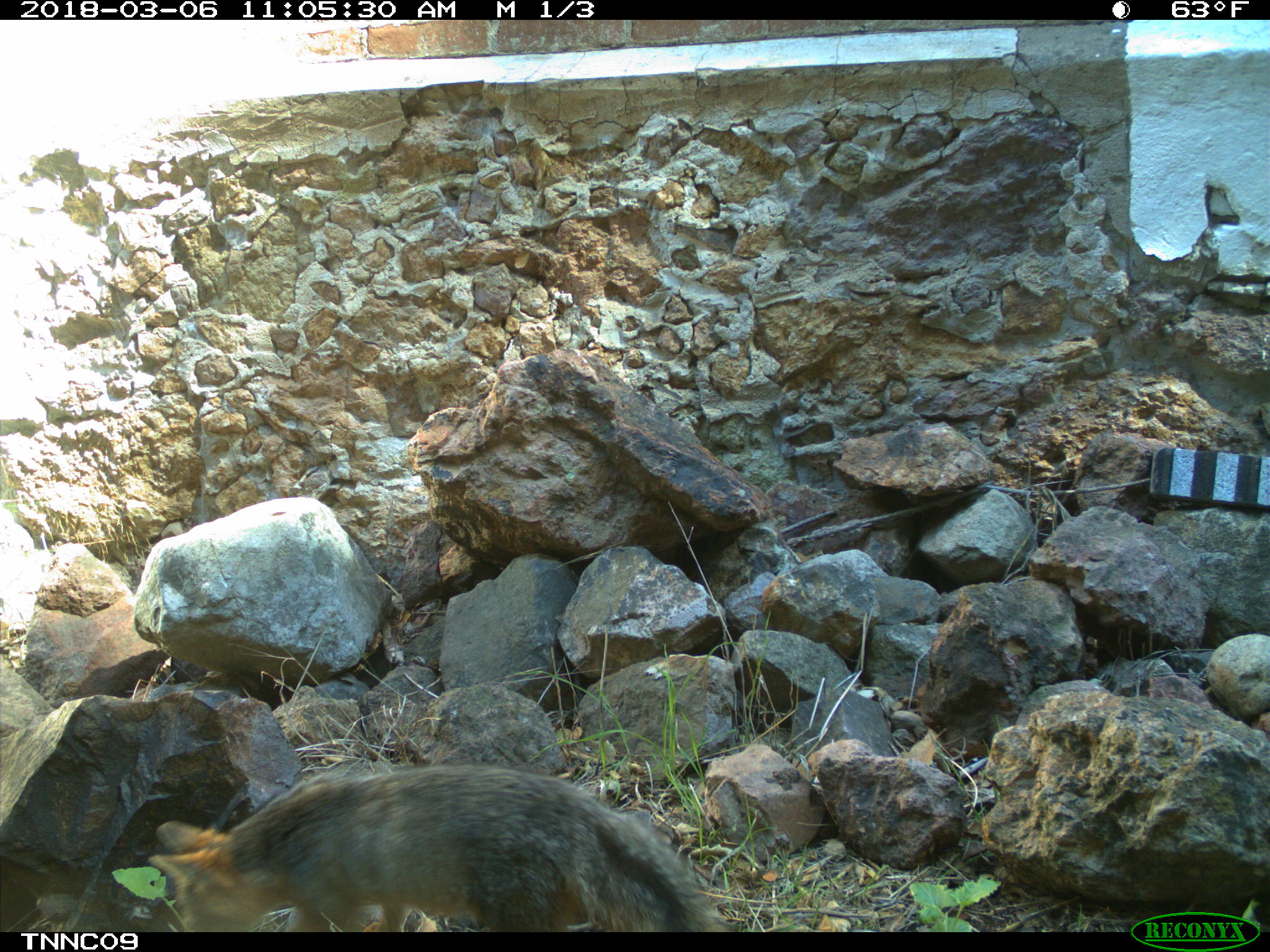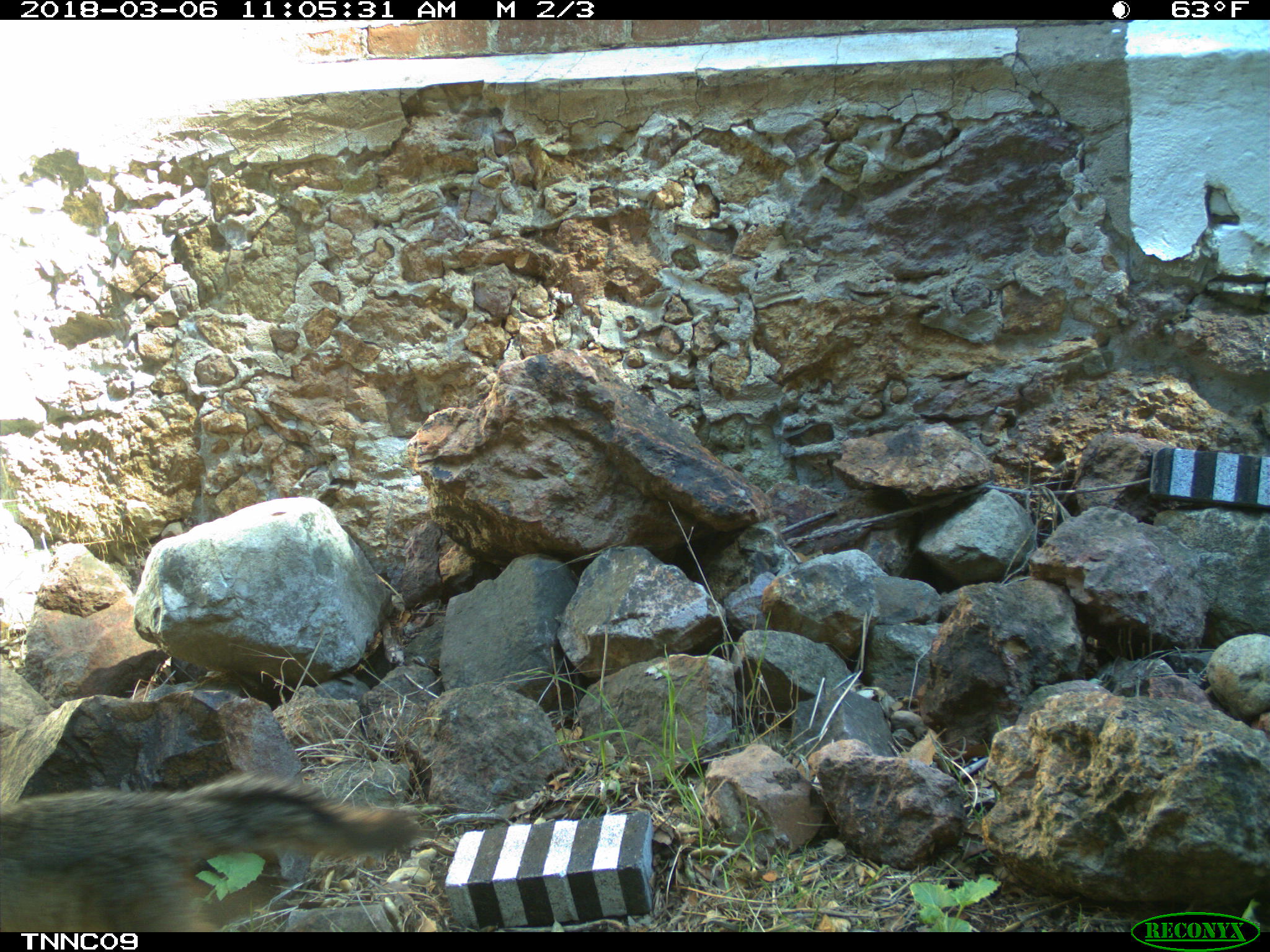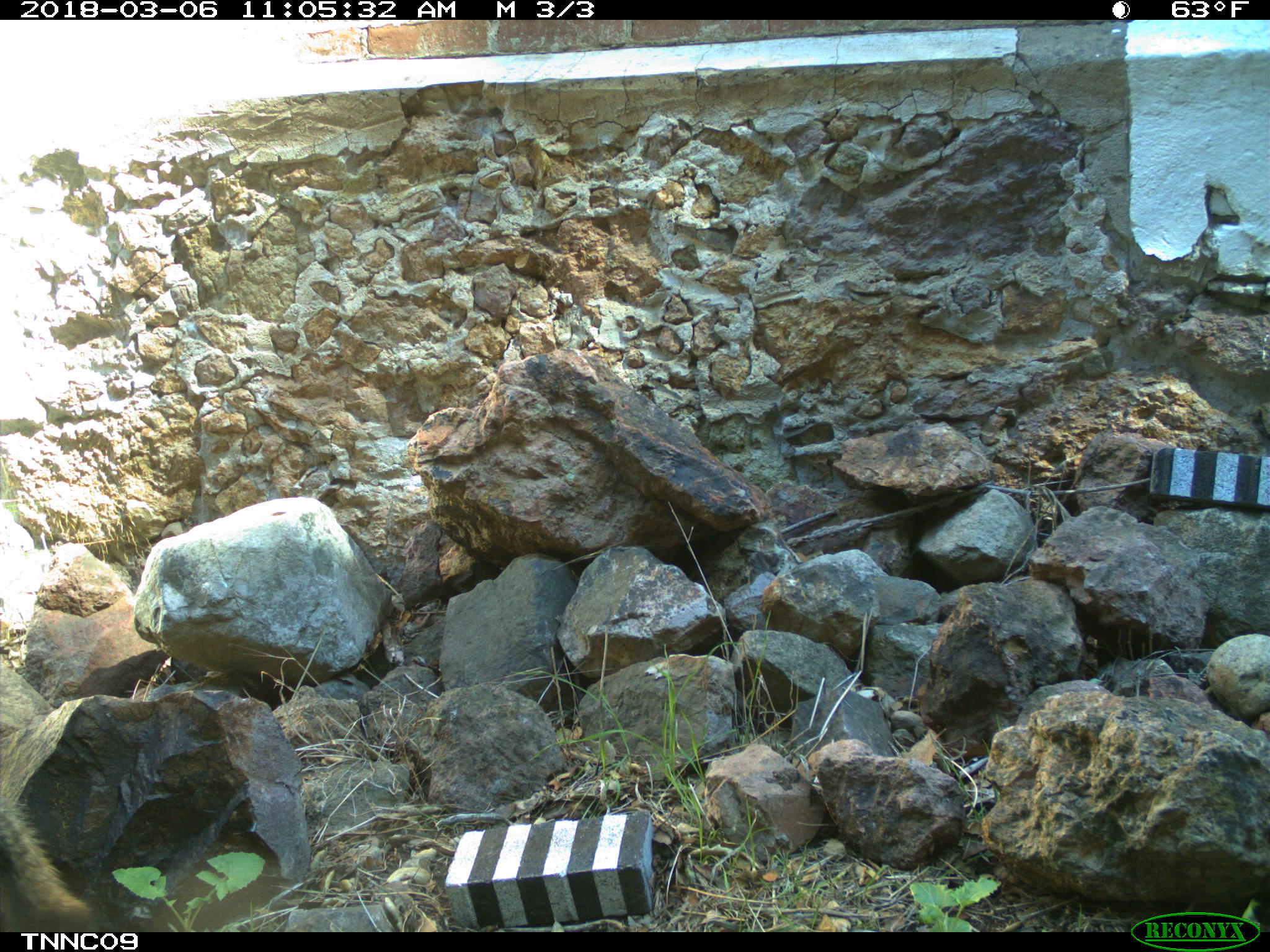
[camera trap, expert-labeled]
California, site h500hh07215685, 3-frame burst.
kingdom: Animalia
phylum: Chordata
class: Mammalia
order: Carnivora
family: Canidae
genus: Urocyon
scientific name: Urocyon littoralis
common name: island fox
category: fox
Fox (island fox) (Urocyon littoralis).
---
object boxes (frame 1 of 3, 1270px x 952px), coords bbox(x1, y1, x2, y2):
fox: bbox(147, 771, 739, 932)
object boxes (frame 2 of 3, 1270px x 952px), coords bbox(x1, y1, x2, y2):
fox: bbox(0, 774, 427, 932)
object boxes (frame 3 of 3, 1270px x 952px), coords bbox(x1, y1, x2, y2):
fox: bbox(0, 793, 98, 932)